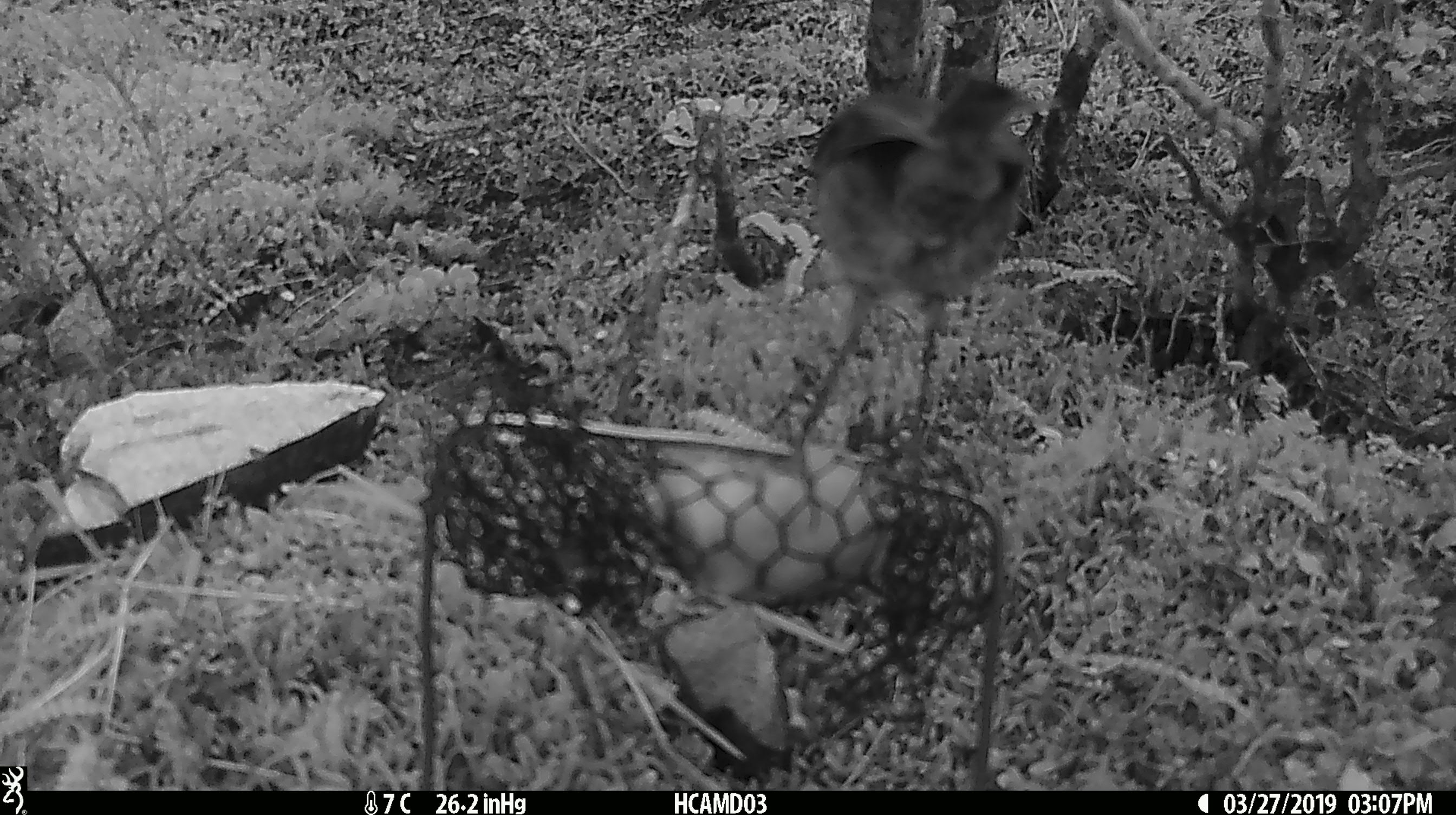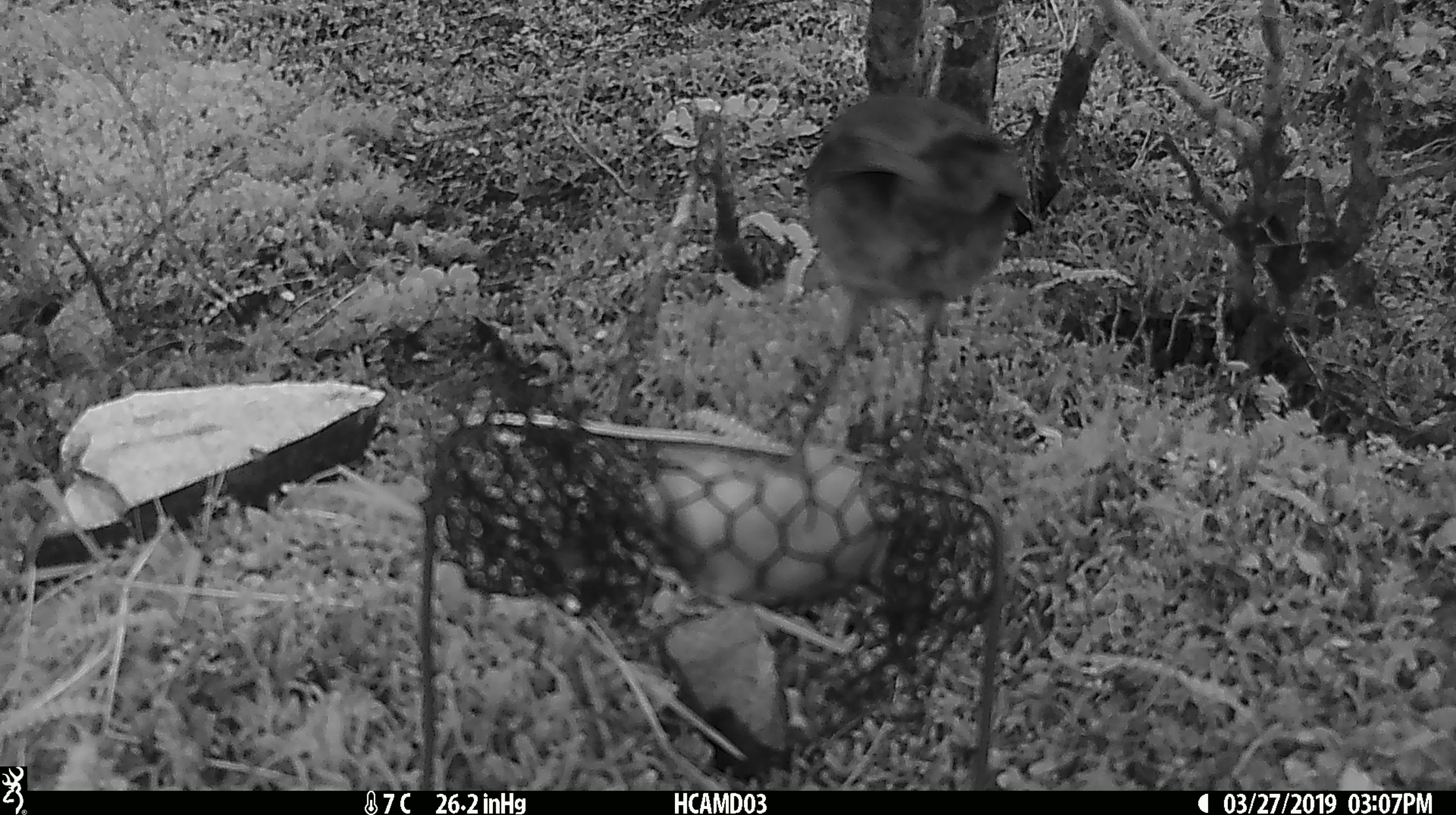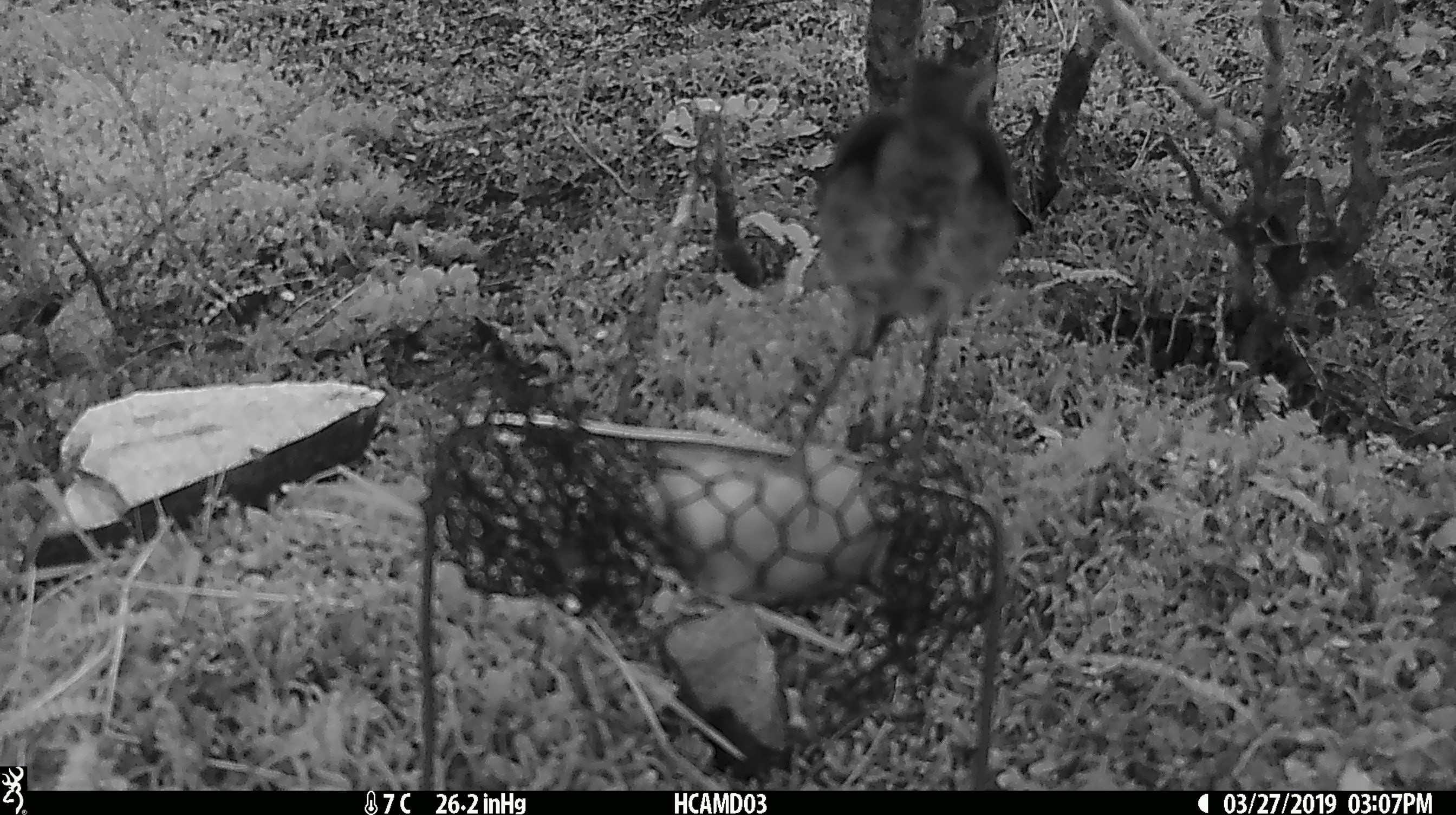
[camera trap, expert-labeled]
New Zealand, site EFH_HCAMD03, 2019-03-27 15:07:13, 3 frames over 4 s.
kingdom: Animalia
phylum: Chordata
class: Aves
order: Passeriformes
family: Petroicidae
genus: Petroica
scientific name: Petroica australis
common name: new zealand robin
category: robin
Robin (new zealand robin) (Petroica australis).